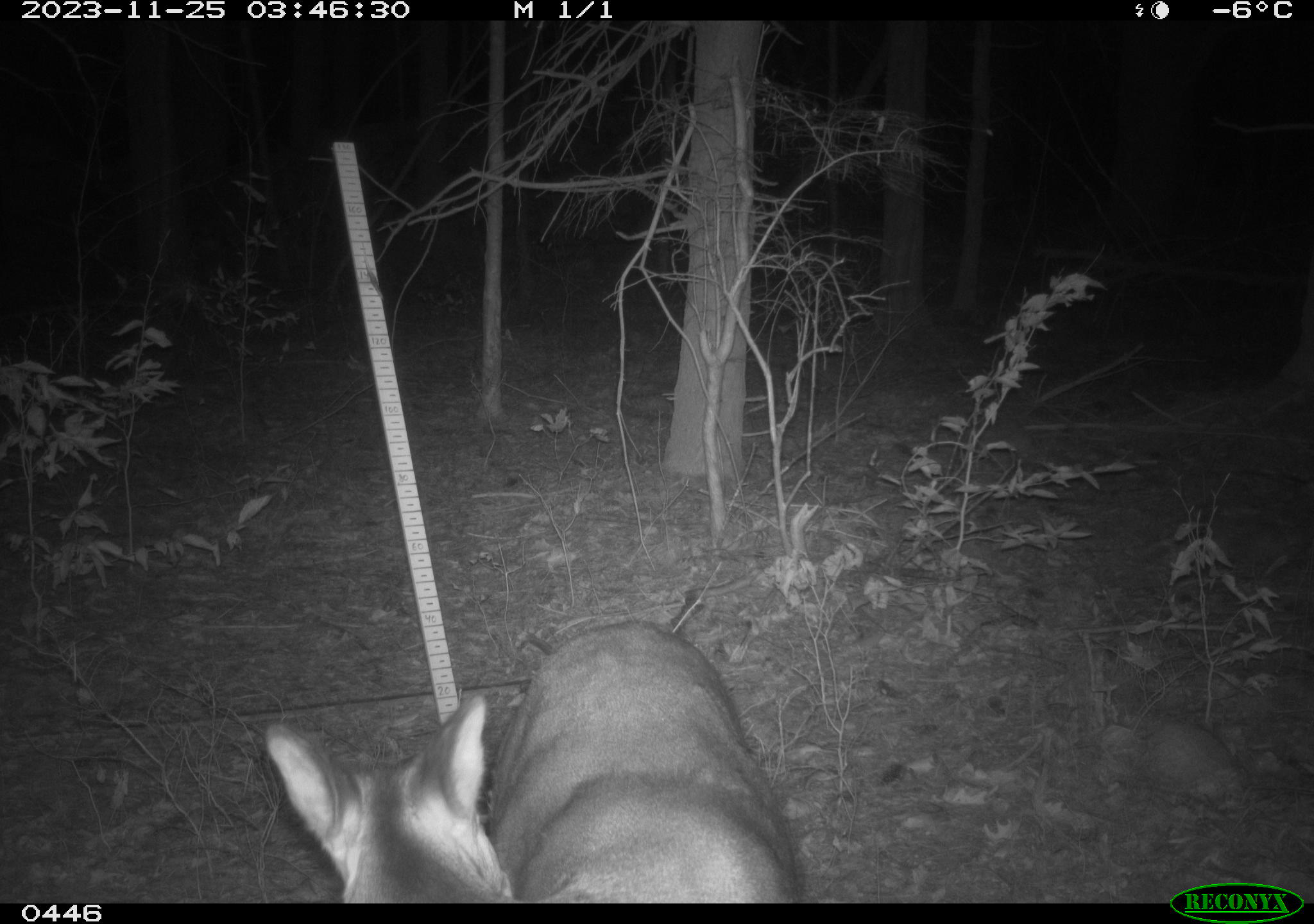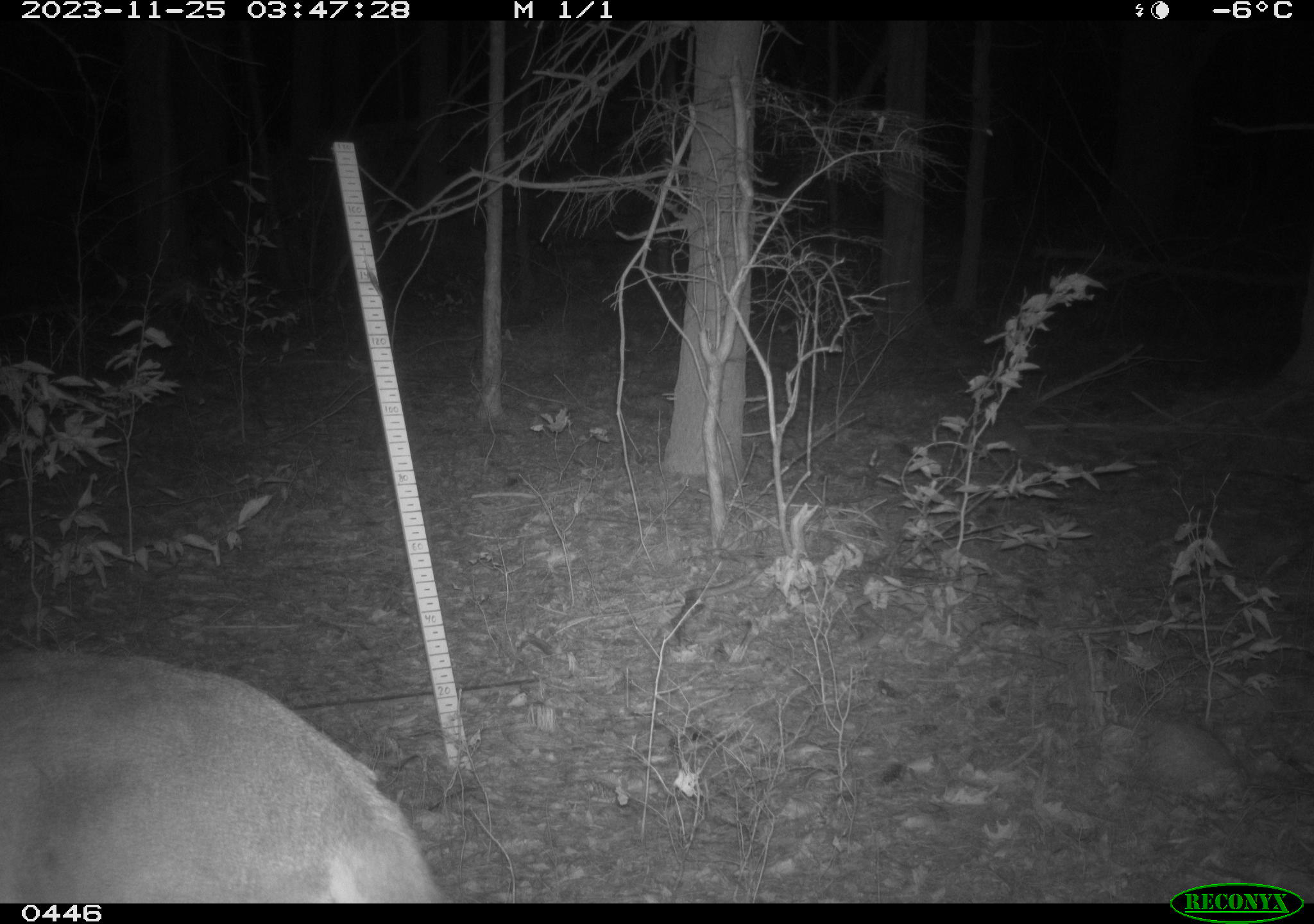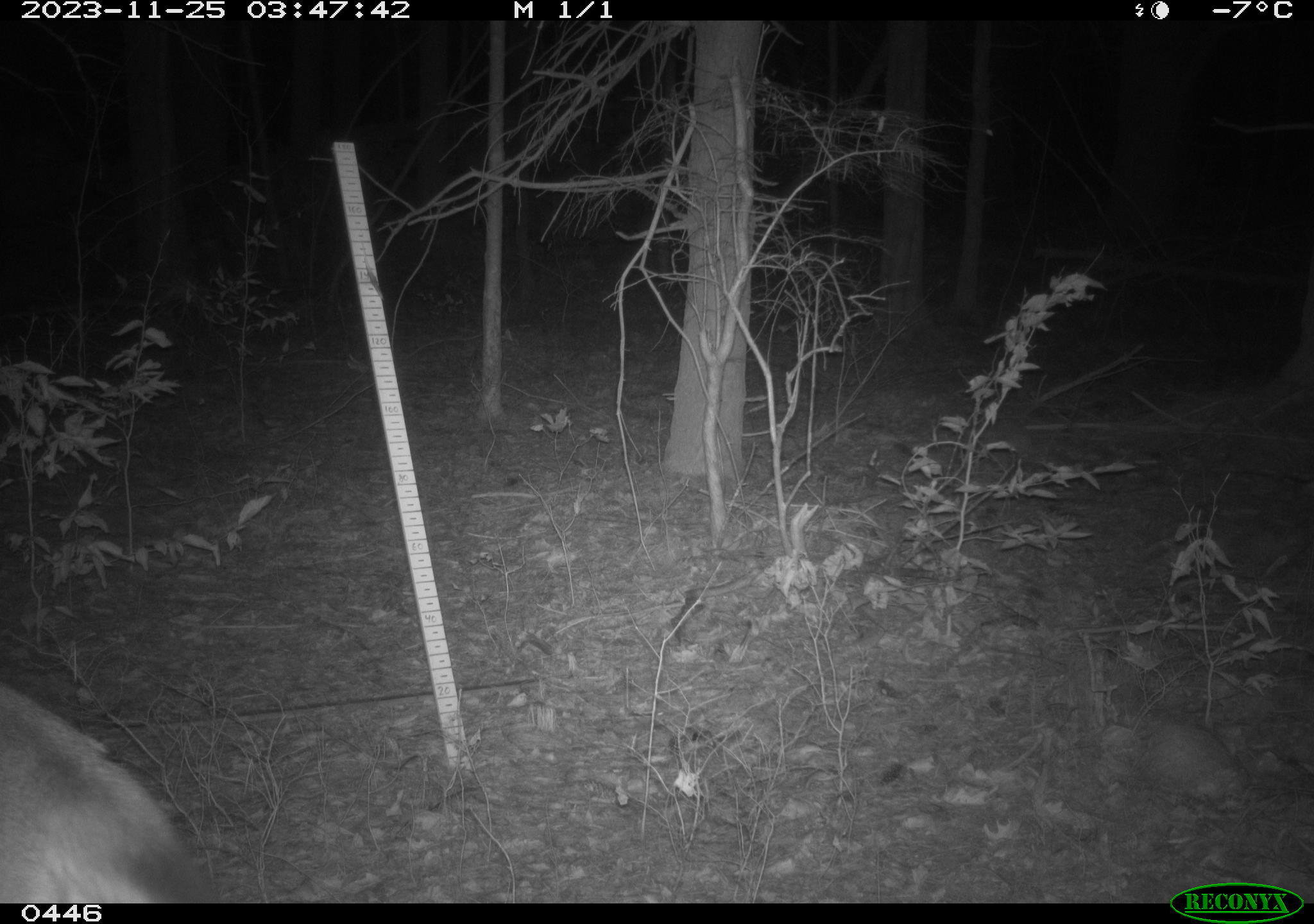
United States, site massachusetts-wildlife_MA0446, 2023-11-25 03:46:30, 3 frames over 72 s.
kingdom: Animalia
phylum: Chordata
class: Mammalia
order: Artiodactyla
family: Cervidae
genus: Odocoileus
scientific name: Odocoileus virginianus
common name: white-tailed deer